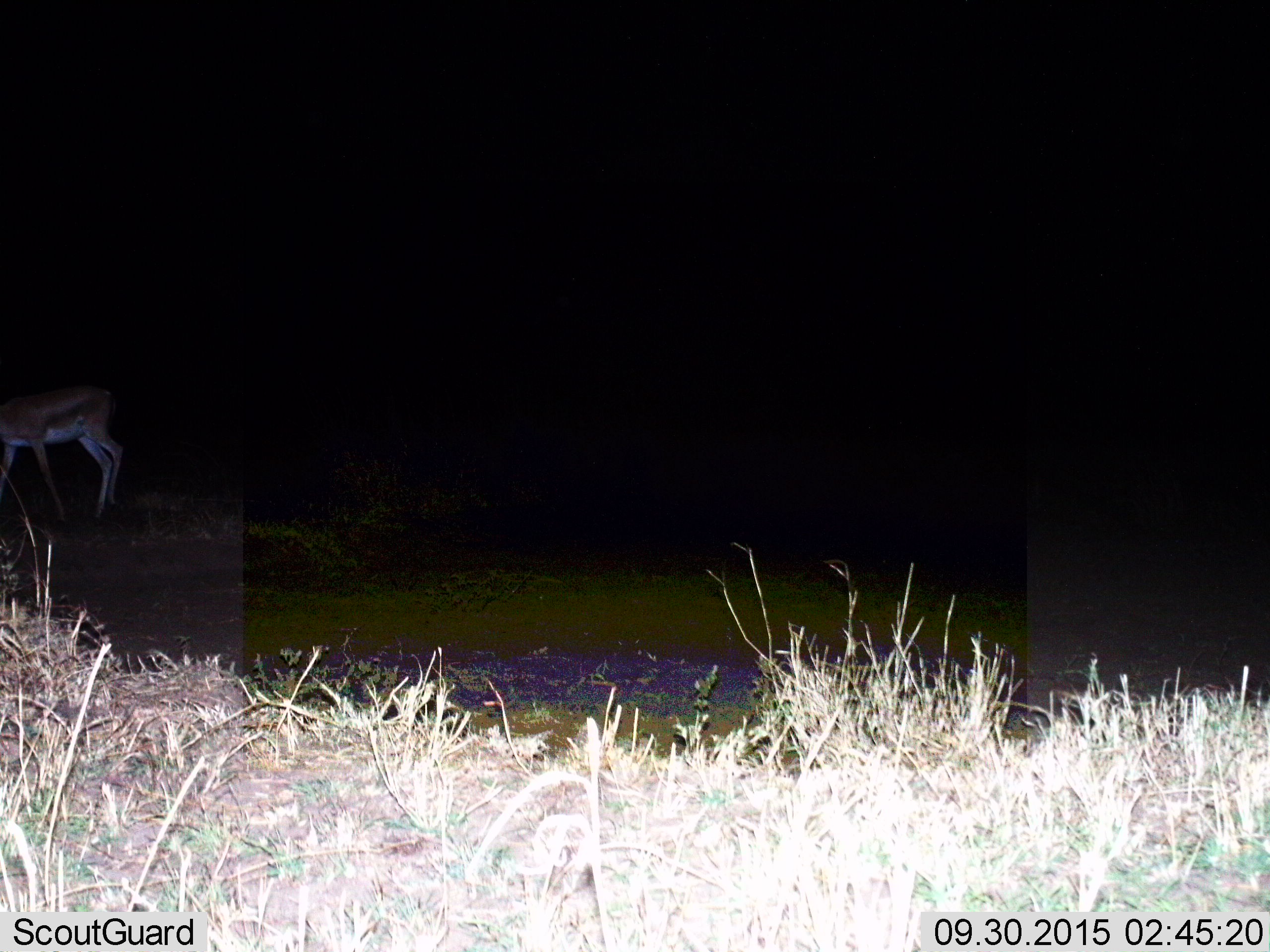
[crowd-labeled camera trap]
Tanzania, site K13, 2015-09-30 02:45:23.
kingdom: Animalia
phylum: Chordata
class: Mammalia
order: Artiodactyla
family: Bovidae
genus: Eudorcas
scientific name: Eudorcas thomsonii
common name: thomson's gazelle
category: gazellethomsons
Gazellethomsons (thomson's gazelle) (Eudorcas thomsonii), count 1. Behavior (volunteer vote fractions): standing 75%, resting 25%, moving 0%, interacting 0%. Young present (vote fraction): 0%. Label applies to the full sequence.